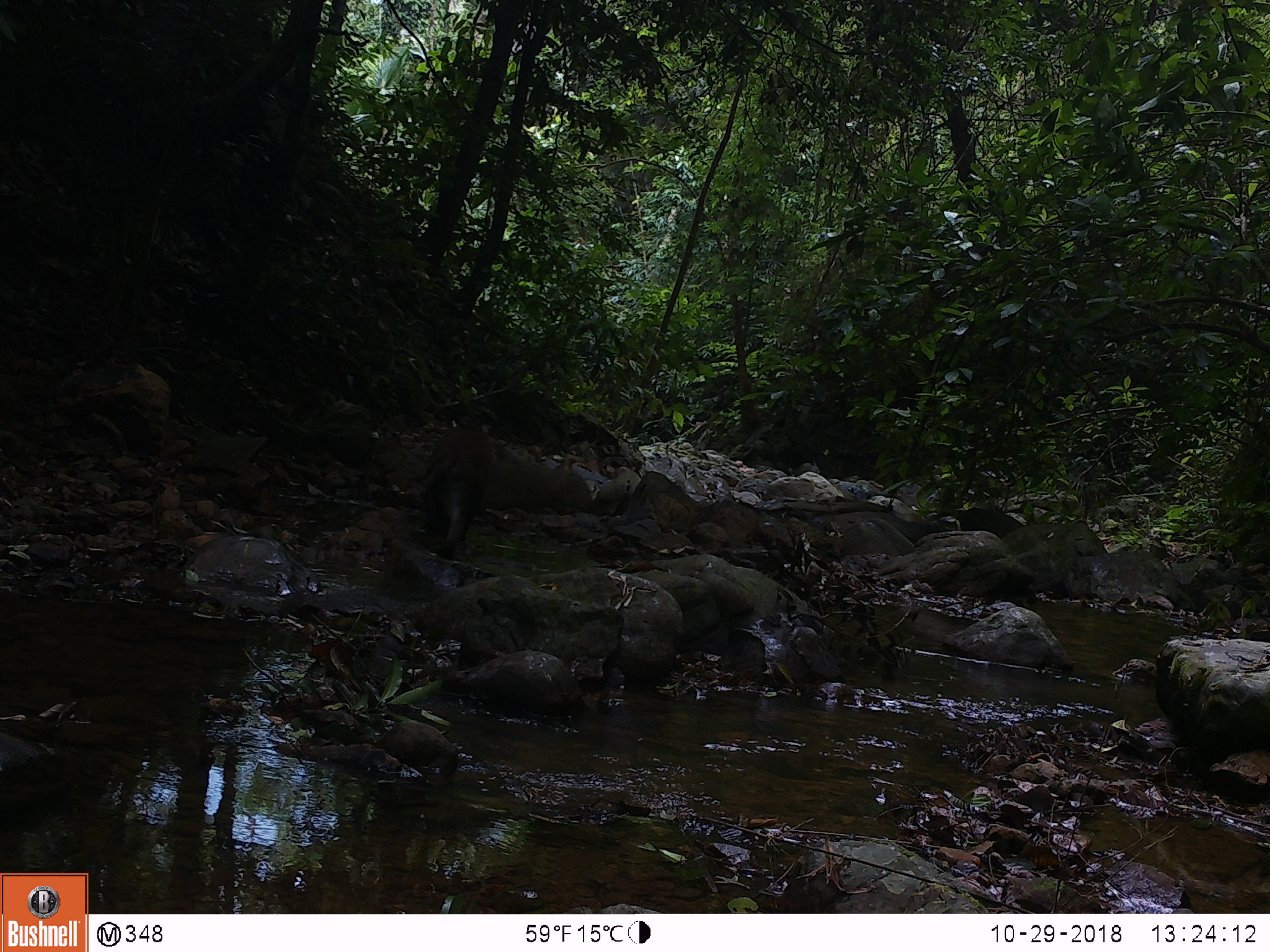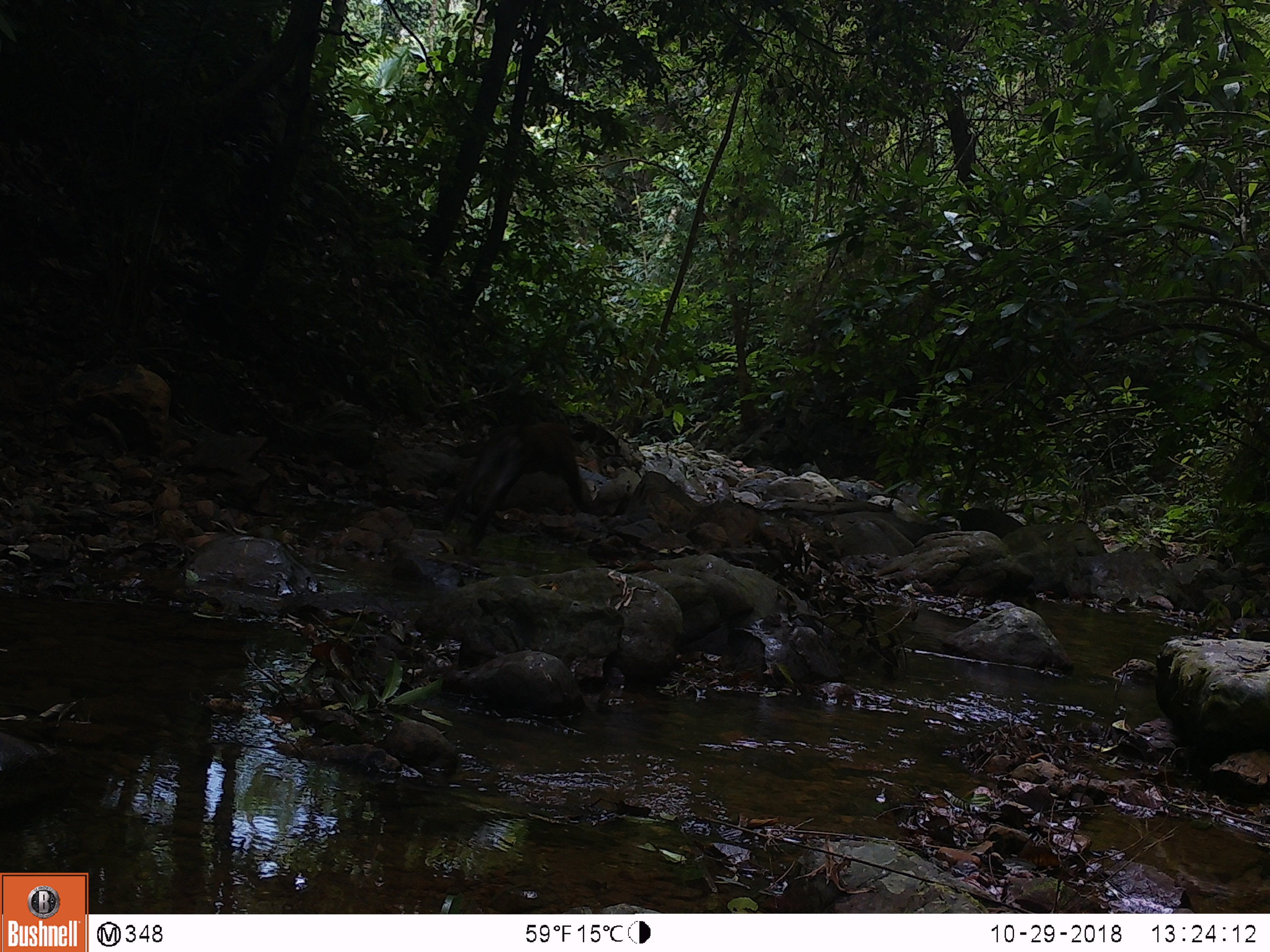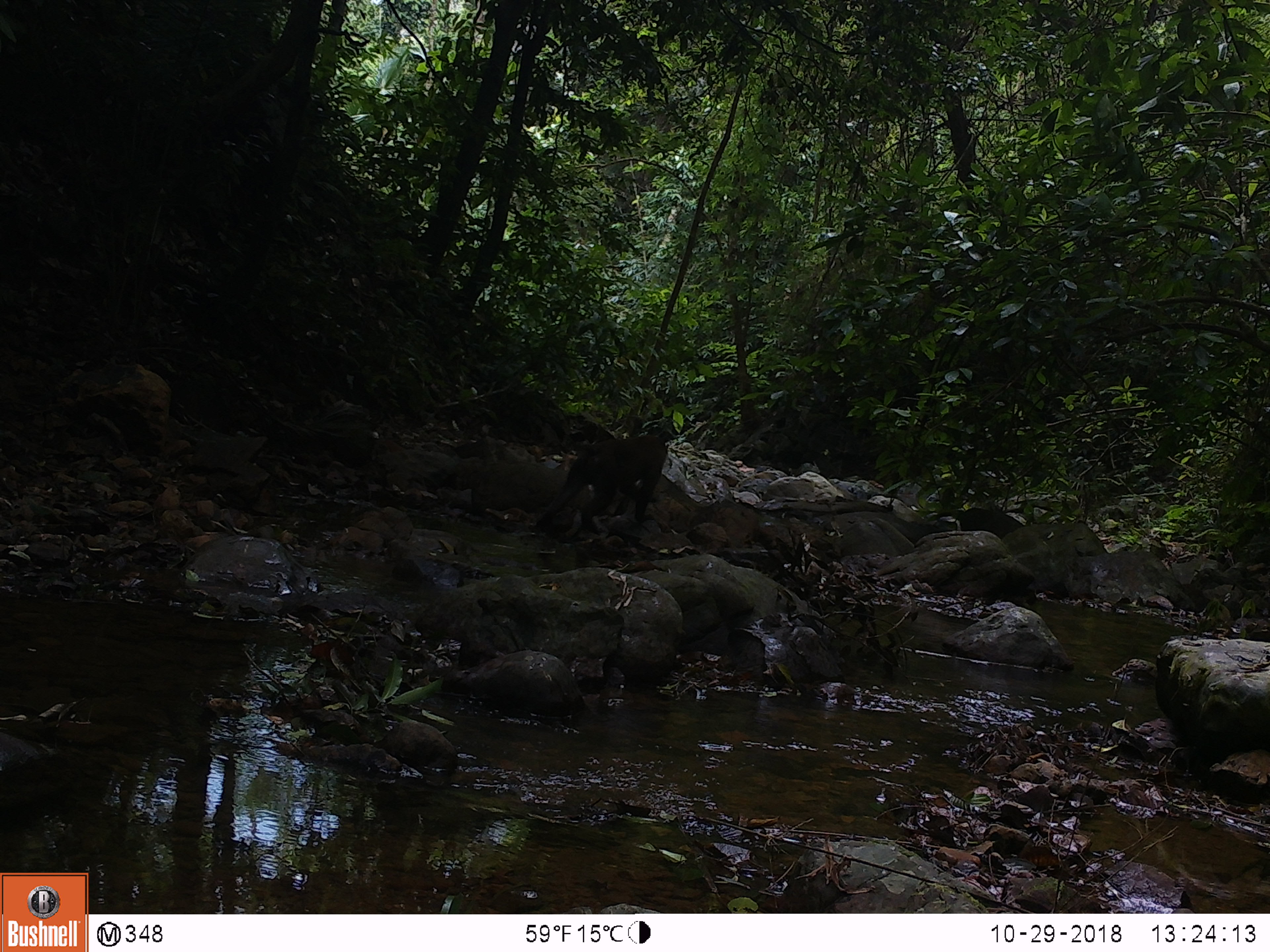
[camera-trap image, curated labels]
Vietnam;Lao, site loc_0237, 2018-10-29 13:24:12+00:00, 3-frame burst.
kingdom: Animalia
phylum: Chordata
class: Mammalia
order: Primates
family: Cercopithecidae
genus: Macaca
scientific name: Macaca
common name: macaques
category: assam or rhesus macaque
Assam or rhesus macaque (macaques) (Macaca). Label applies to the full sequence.